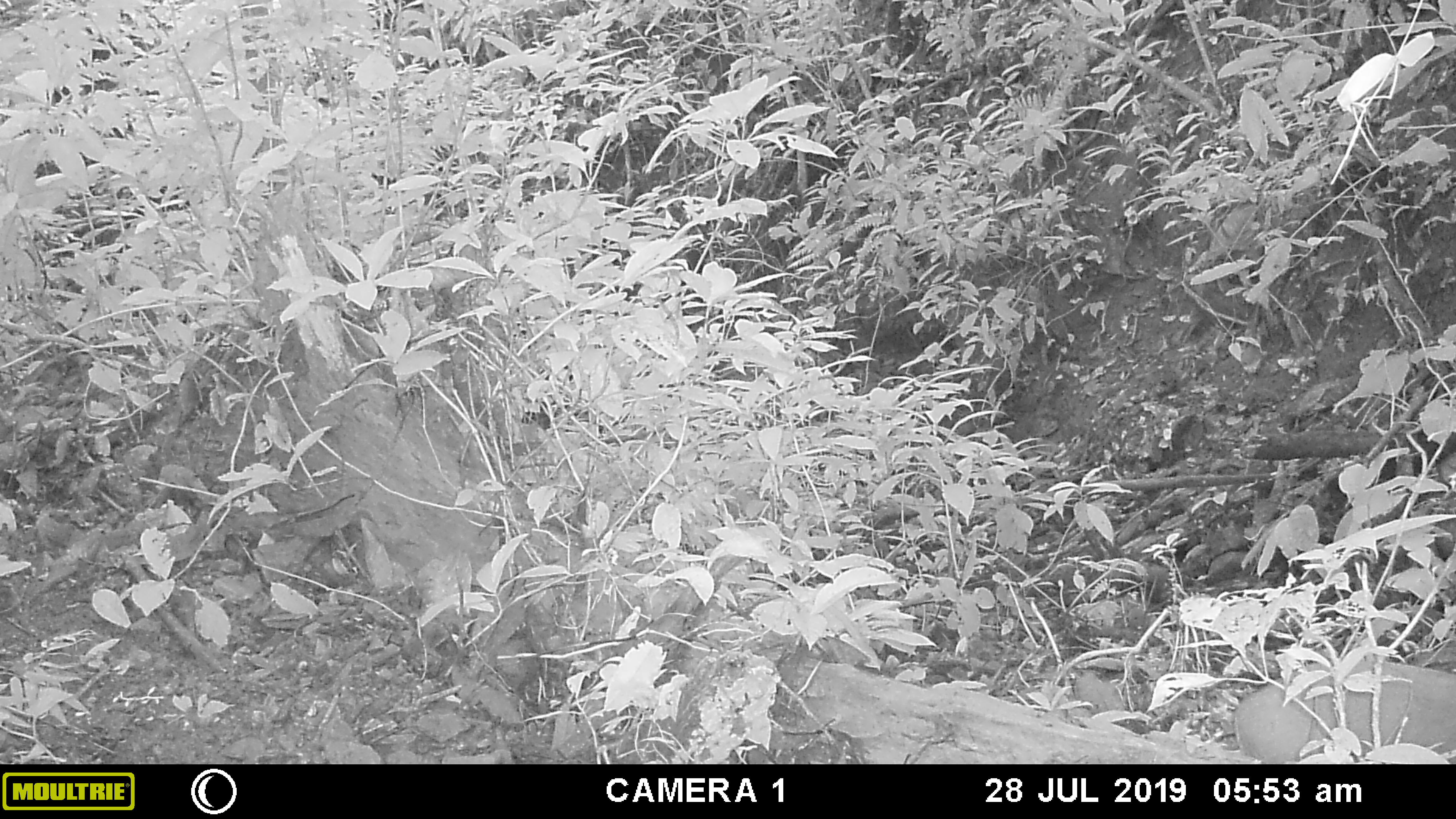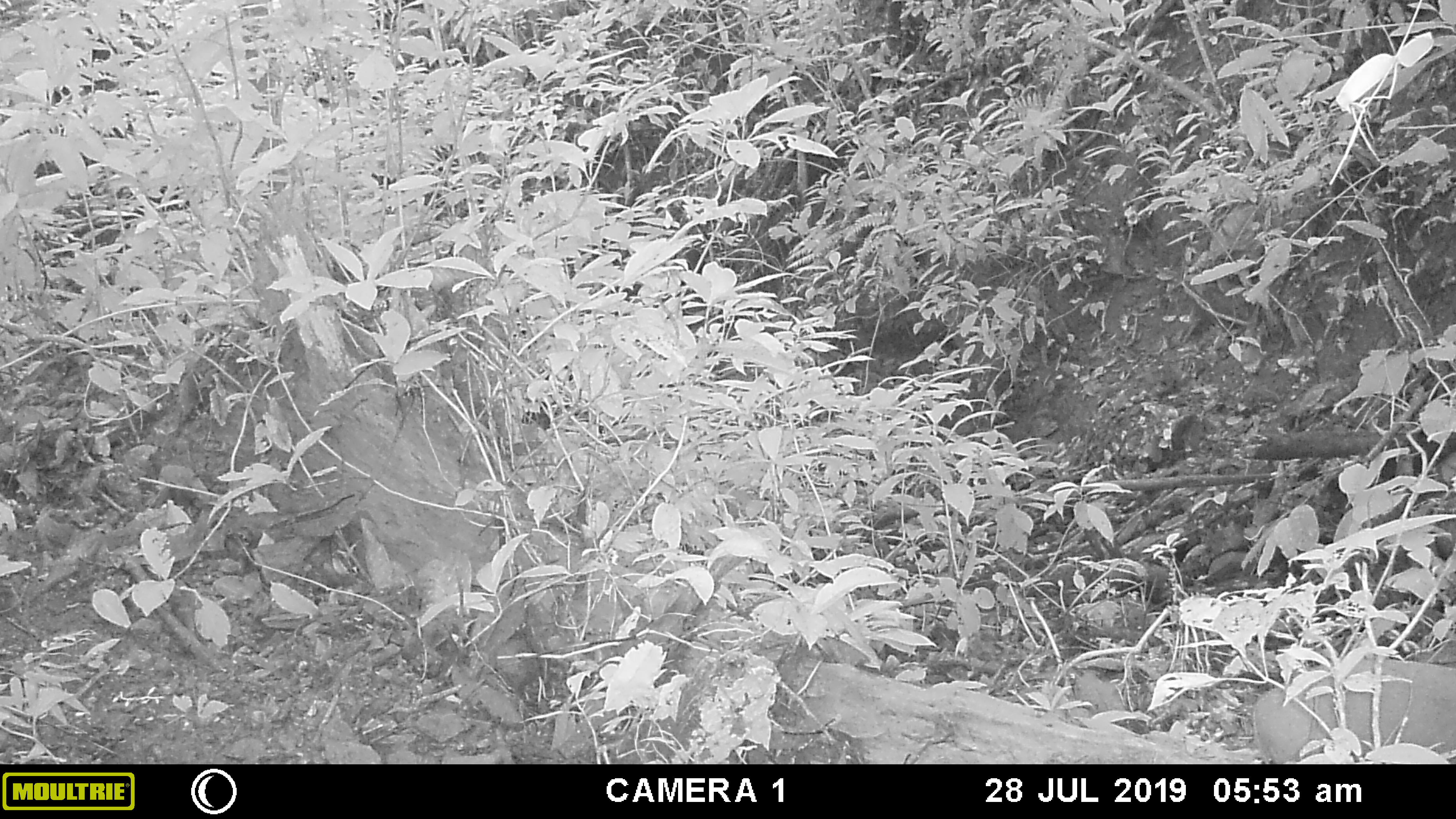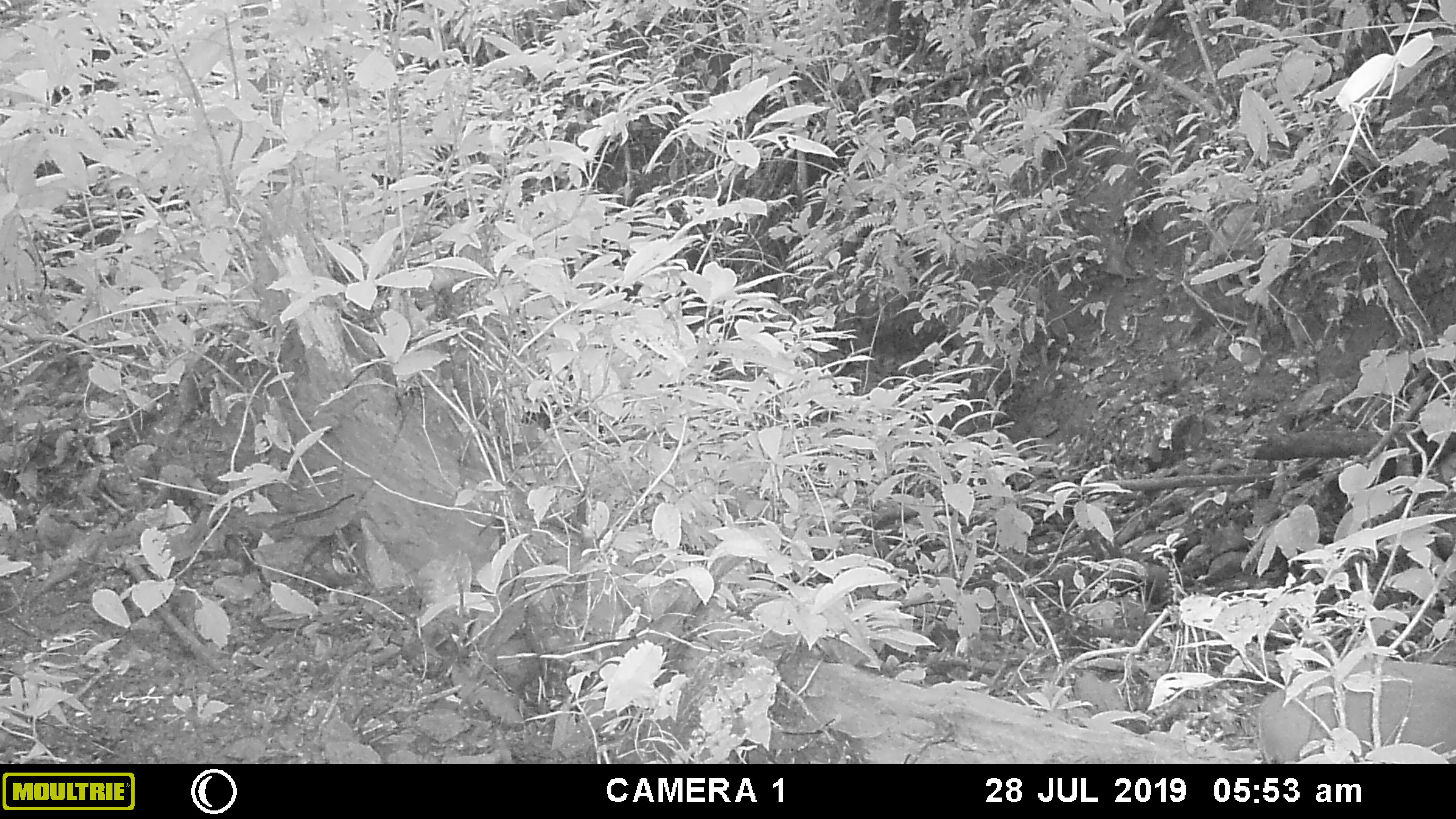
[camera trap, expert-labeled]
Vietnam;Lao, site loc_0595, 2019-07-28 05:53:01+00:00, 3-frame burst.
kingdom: Animalia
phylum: Chordata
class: Mammalia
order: Artiodactyla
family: Suidae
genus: Sus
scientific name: Sus scrofa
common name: eurasian wild pig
Eurasian wild pig (Sus scrofa). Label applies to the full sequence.